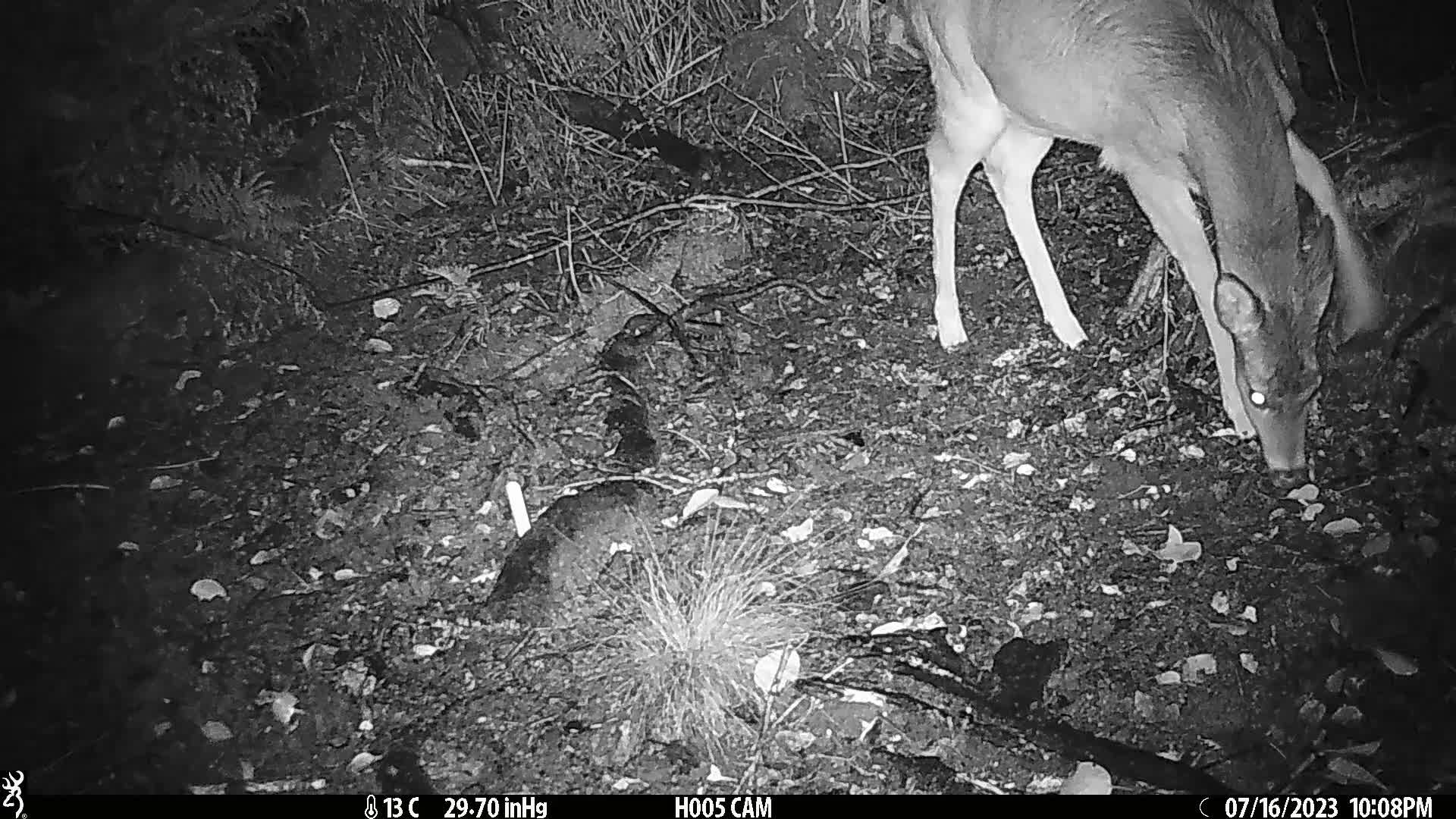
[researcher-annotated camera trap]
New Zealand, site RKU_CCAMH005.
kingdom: Animalia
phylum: Chordata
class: Mammalia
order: Artiodactyla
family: Cervidae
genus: Odocoileus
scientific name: Odocoileus virginianus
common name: white-tailed deer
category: white tailed deer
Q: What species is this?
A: White tailed deer (white-tailed deer) (Odocoileus virginianus).